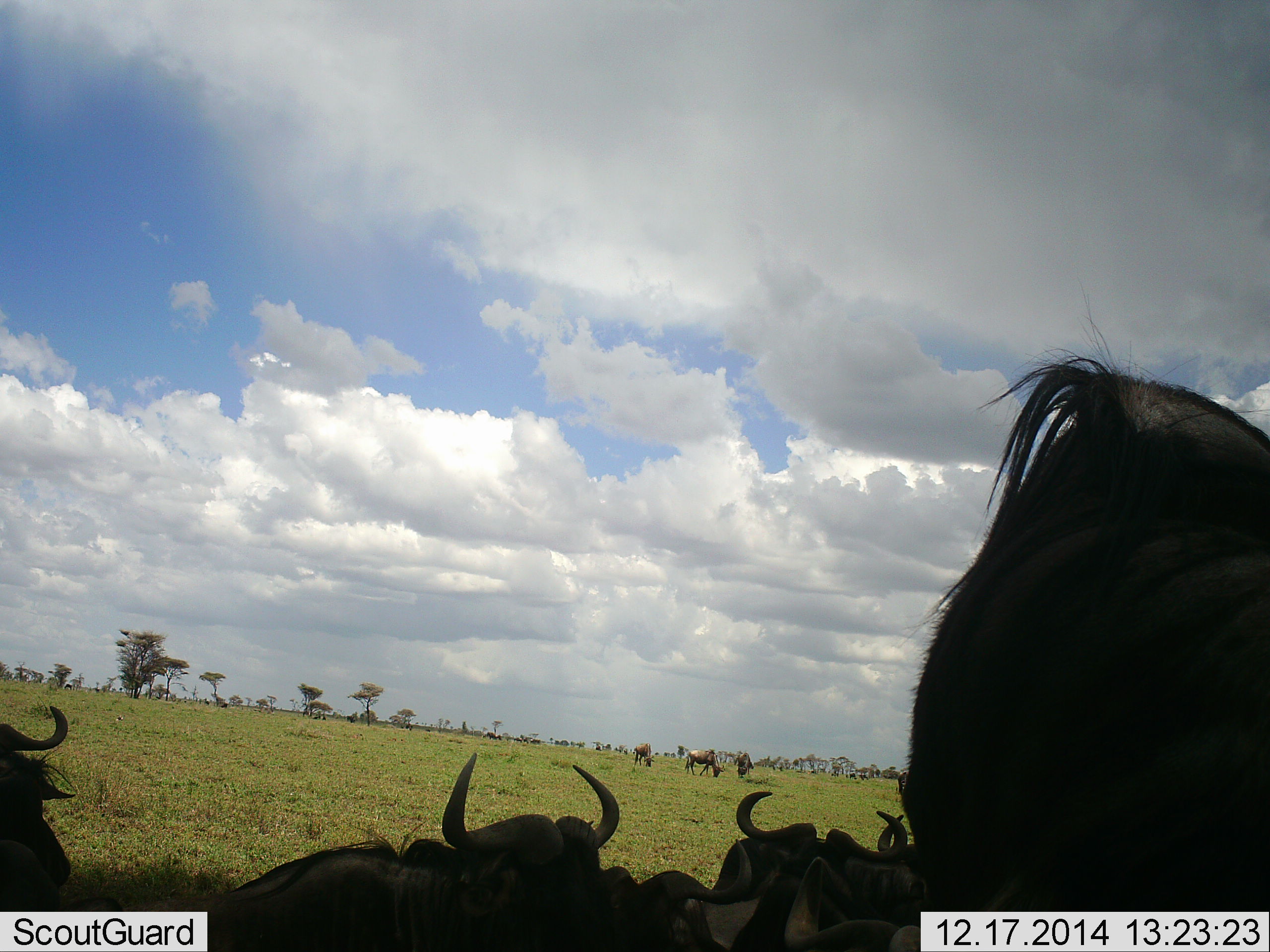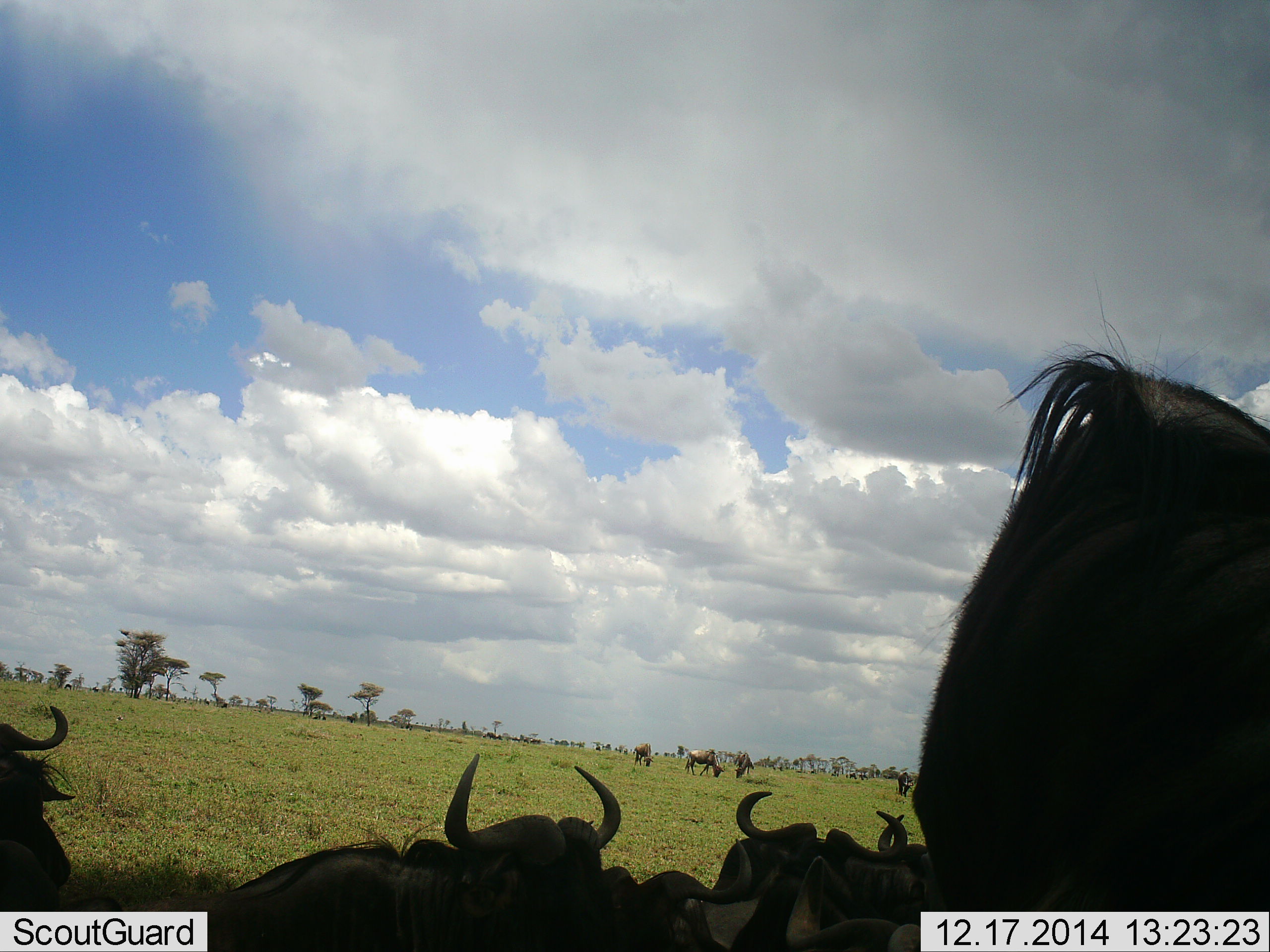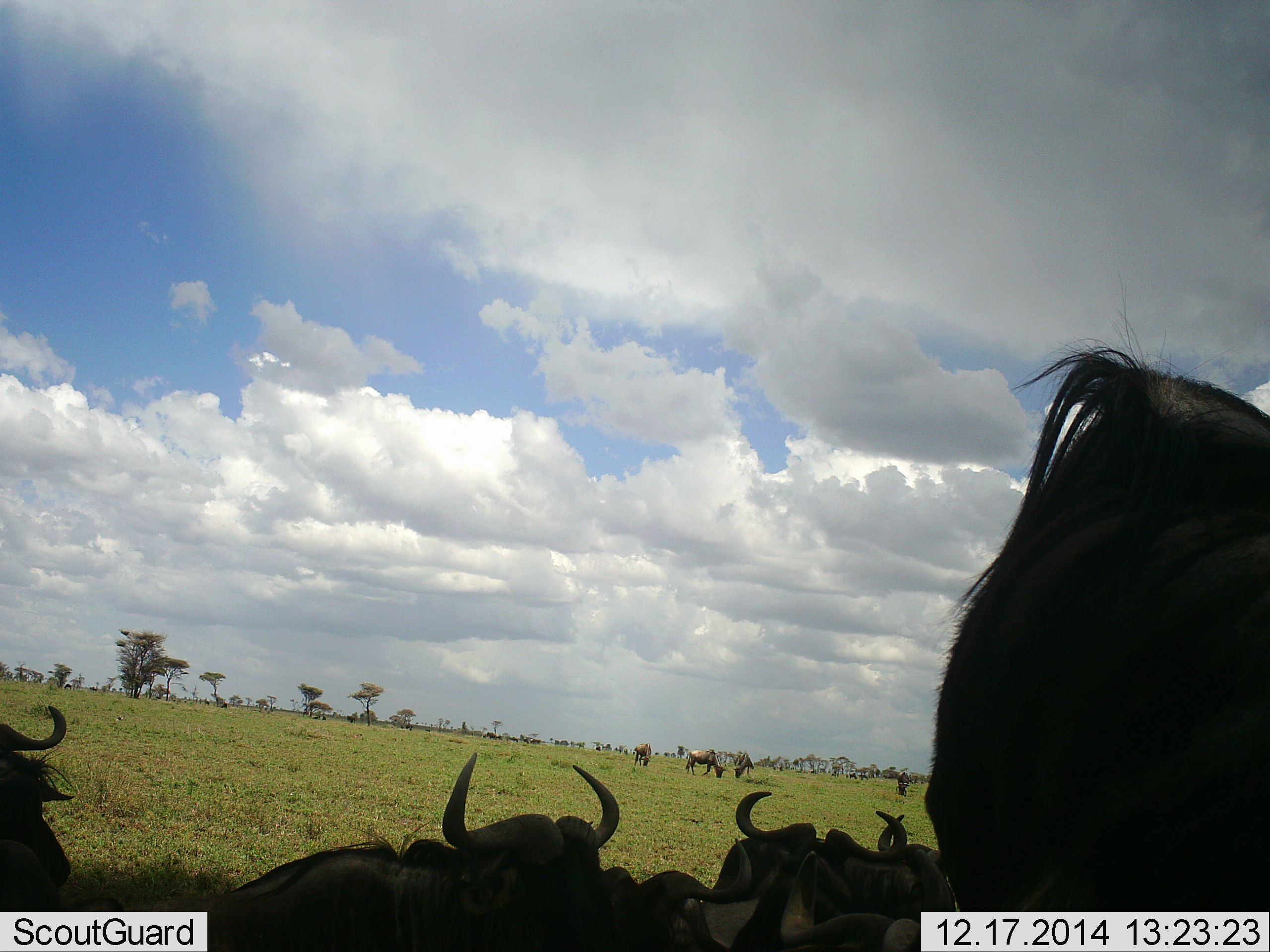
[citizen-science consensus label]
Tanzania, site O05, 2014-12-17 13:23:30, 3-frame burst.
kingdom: Animalia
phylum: Chordata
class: Mammalia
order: Artiodactyla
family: Bovidae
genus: Connochaetes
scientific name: Connochaetes taurinus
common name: blue wildebeest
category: wildebeest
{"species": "wildebeest (blue wildebeest) (Connochaetes taurinus)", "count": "10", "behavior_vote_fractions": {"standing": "70%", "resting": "90%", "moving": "10%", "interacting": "10%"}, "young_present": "0%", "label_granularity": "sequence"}